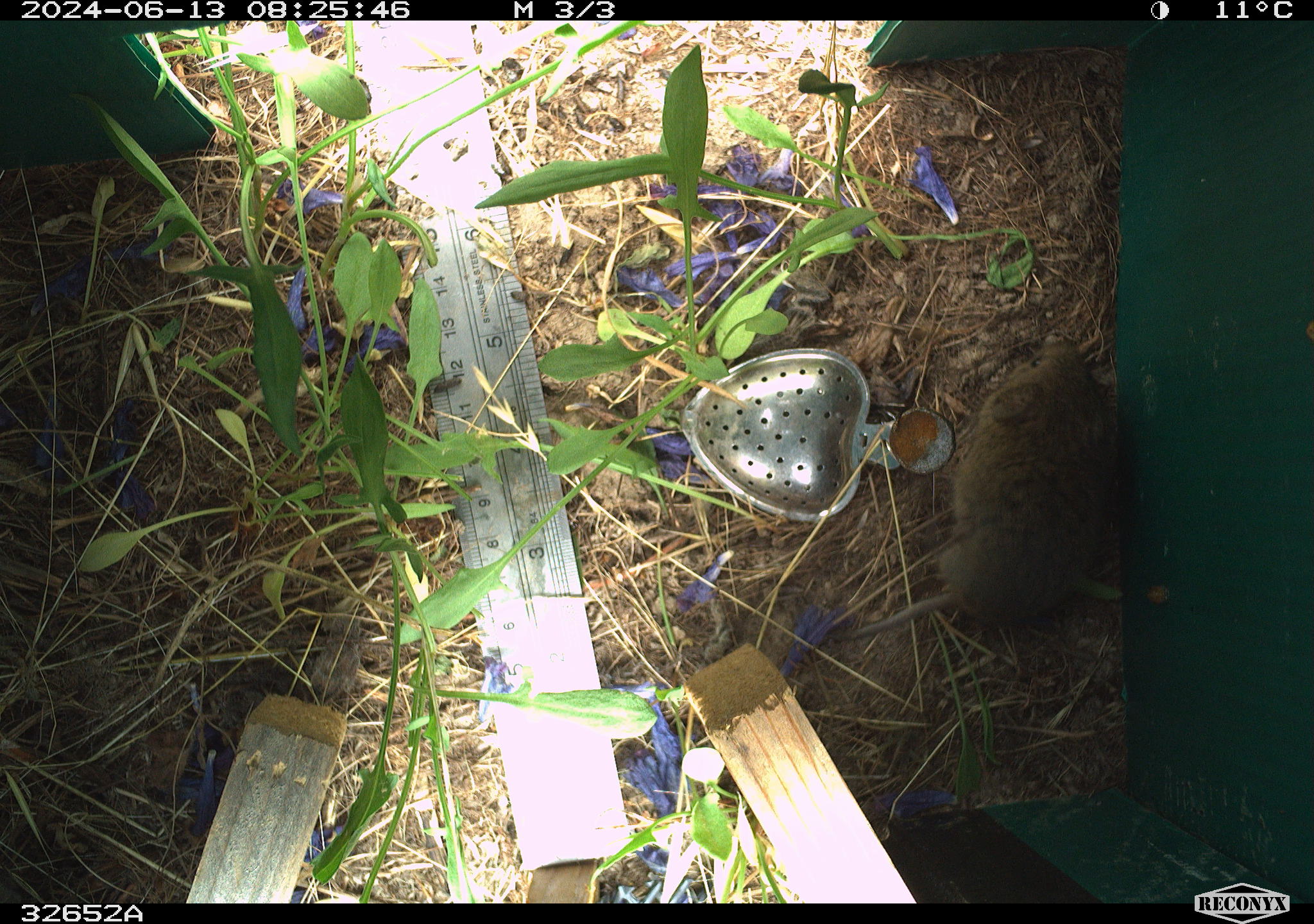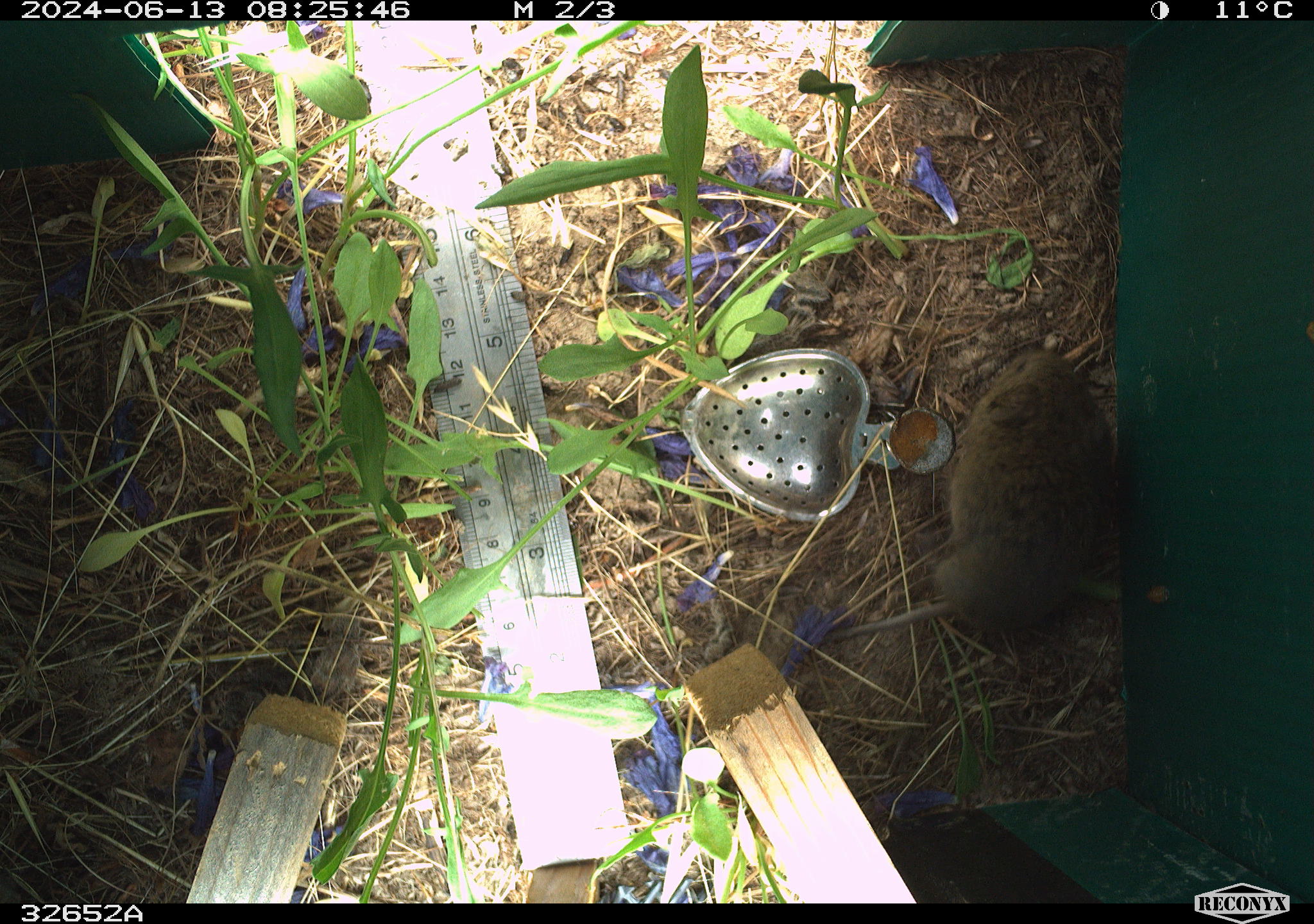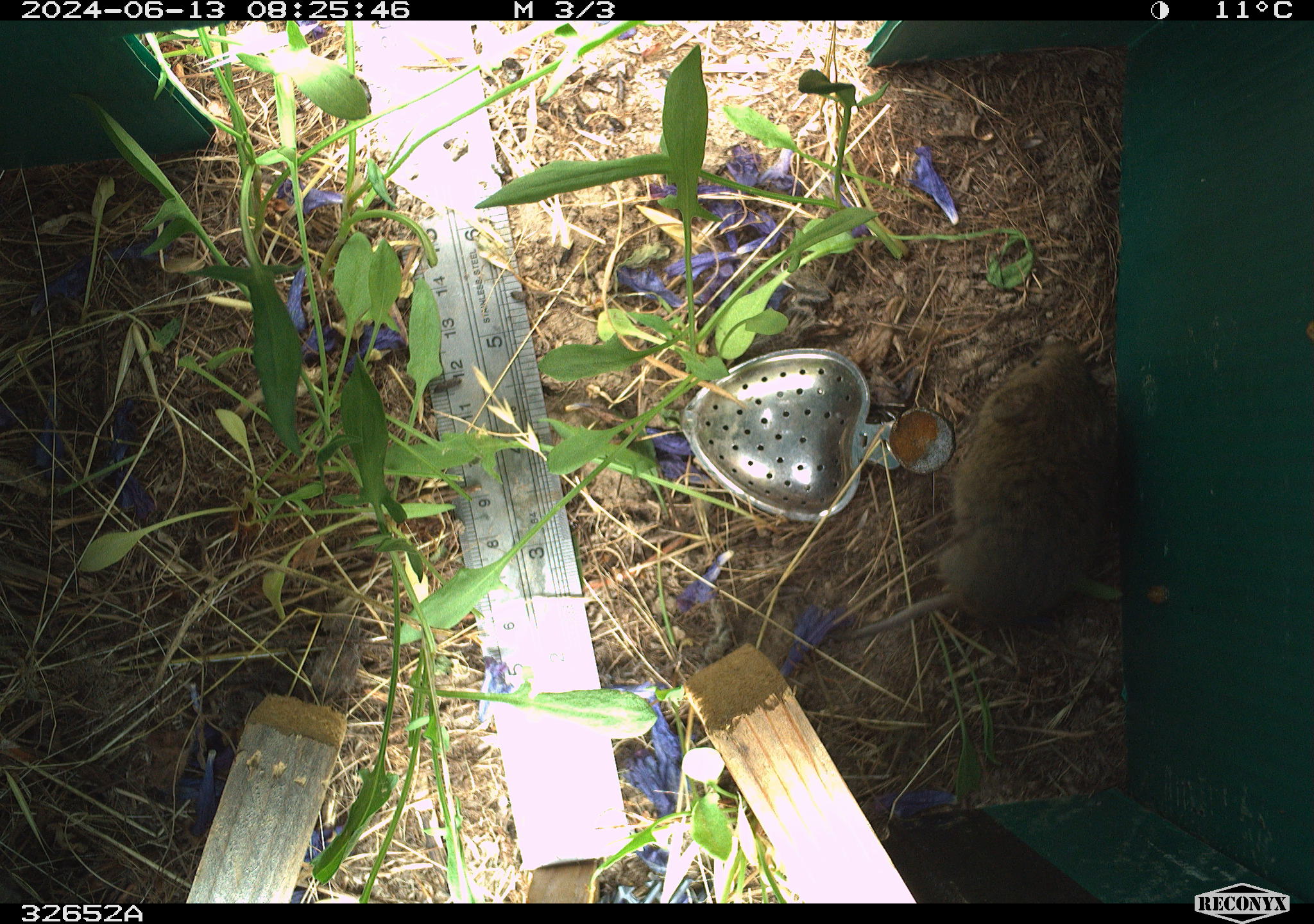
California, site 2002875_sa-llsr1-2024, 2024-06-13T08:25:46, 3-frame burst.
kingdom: Animalia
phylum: Chordata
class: Mammalia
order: Rodentia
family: Cricetidae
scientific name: Arvicolinae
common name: voles, lemmings, and muskrats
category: arvicolinae subfamily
Arvicolinae subfamily (voles, lemmings, and muskrats) (Arvicolinae).